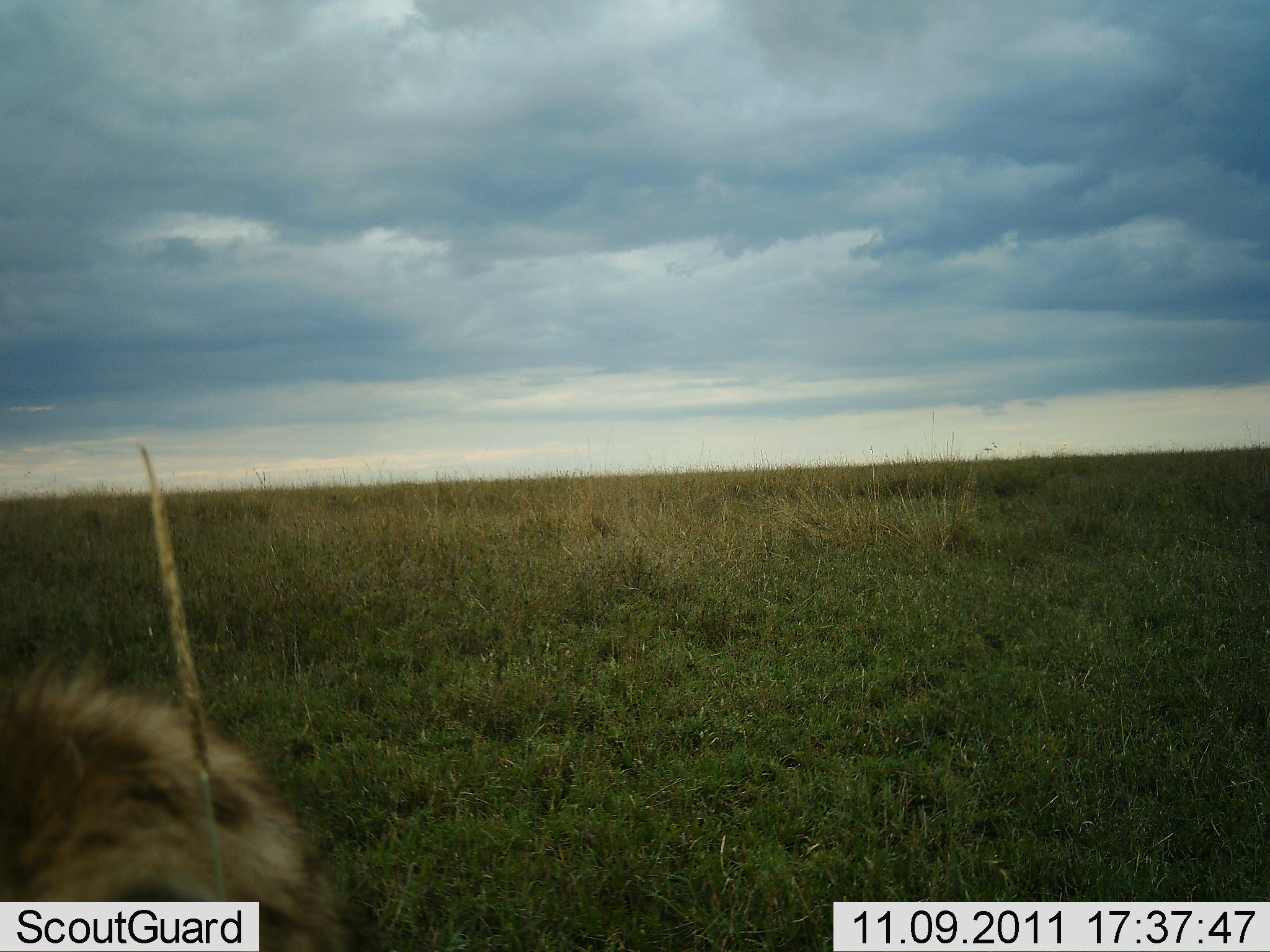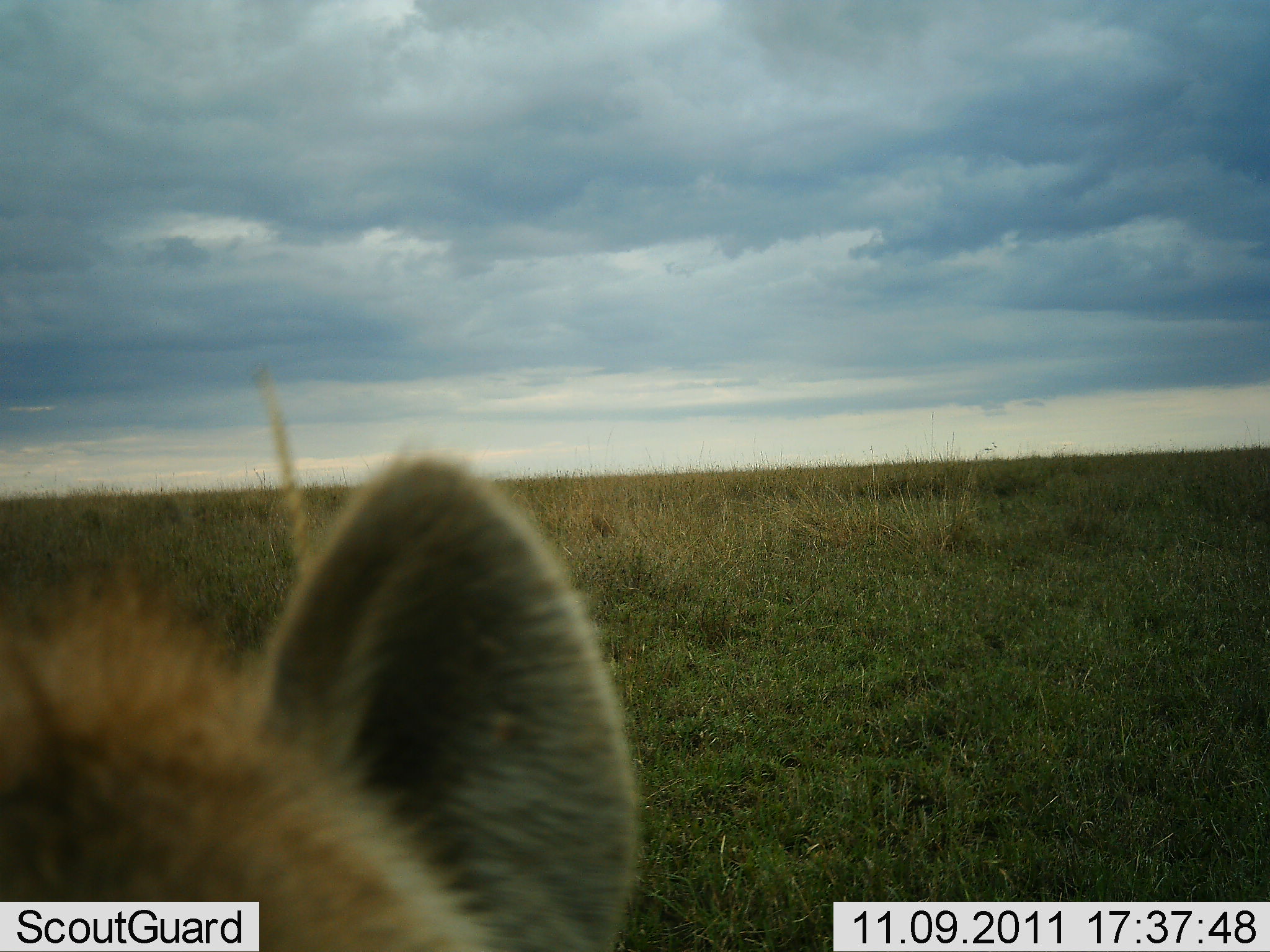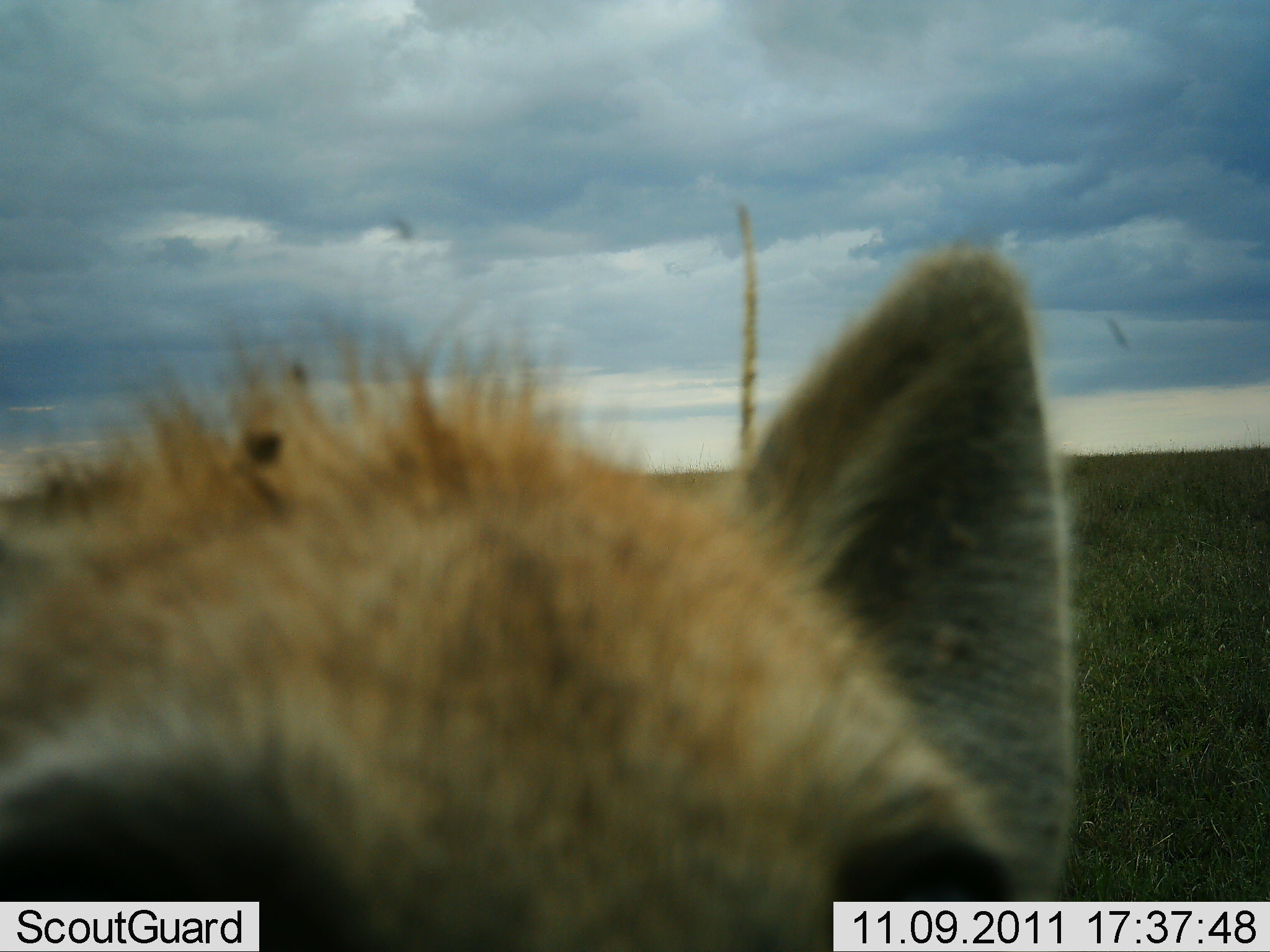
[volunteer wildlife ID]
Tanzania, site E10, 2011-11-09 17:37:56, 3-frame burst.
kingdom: Animalia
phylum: Chordata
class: Mammalia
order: Carnivora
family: Hyaenidae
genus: Crocuta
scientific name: Crocuta crocuta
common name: spotted hyena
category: hyenaspotted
Hyenaspotted (spotted hyena) (Crocuta crocuta), count 1. Behavior (volunteer vote fractions): standing 18%, resting 0%, moving 27%, interacting 55%. Young present (vote fraction): 0%. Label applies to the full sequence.